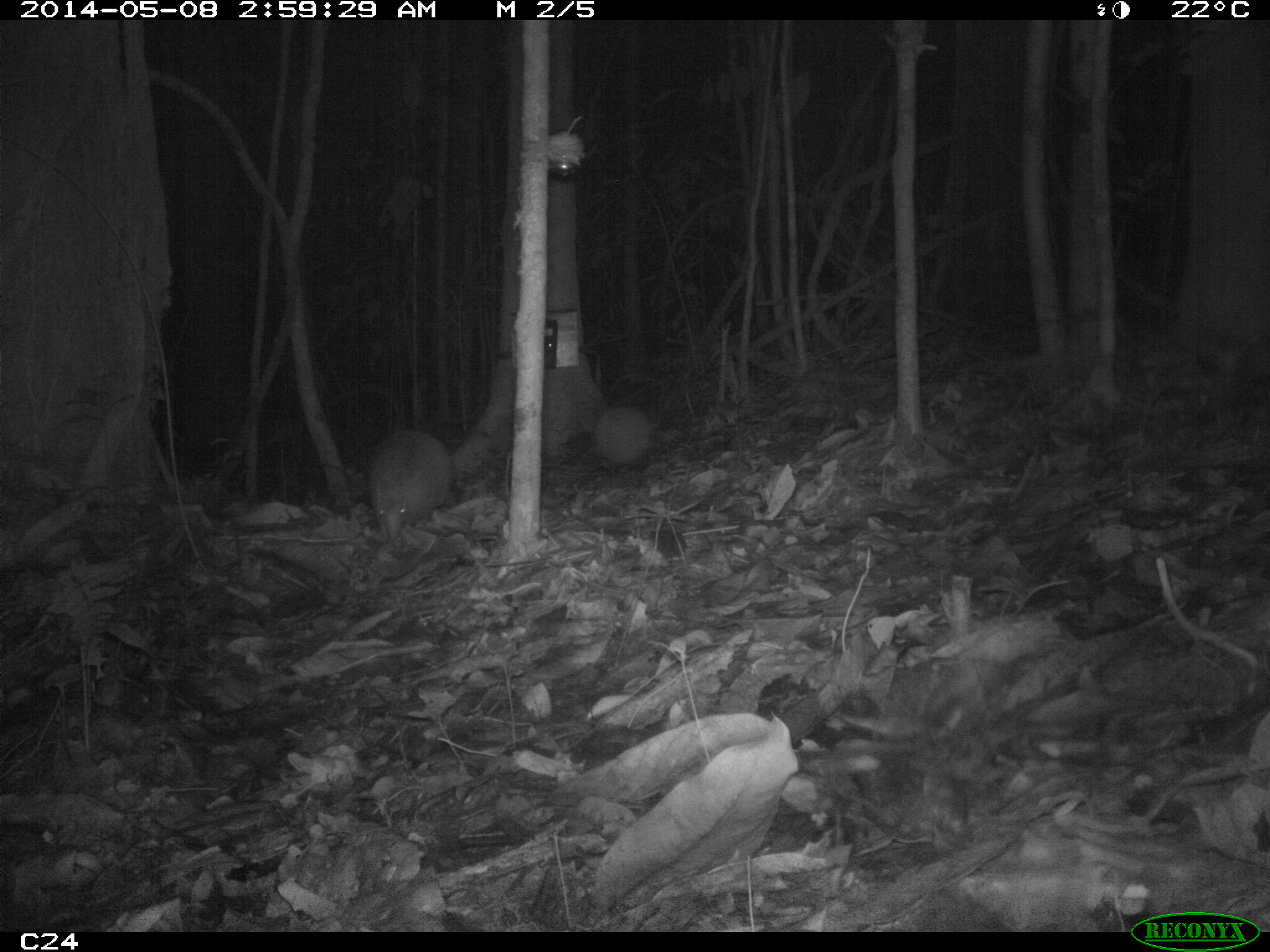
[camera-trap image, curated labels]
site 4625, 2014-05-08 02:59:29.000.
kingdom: Animalia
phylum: Chordata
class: Mammalia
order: Cingulata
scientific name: Cingulata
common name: armadillo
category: unknown armadillo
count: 1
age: adult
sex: male